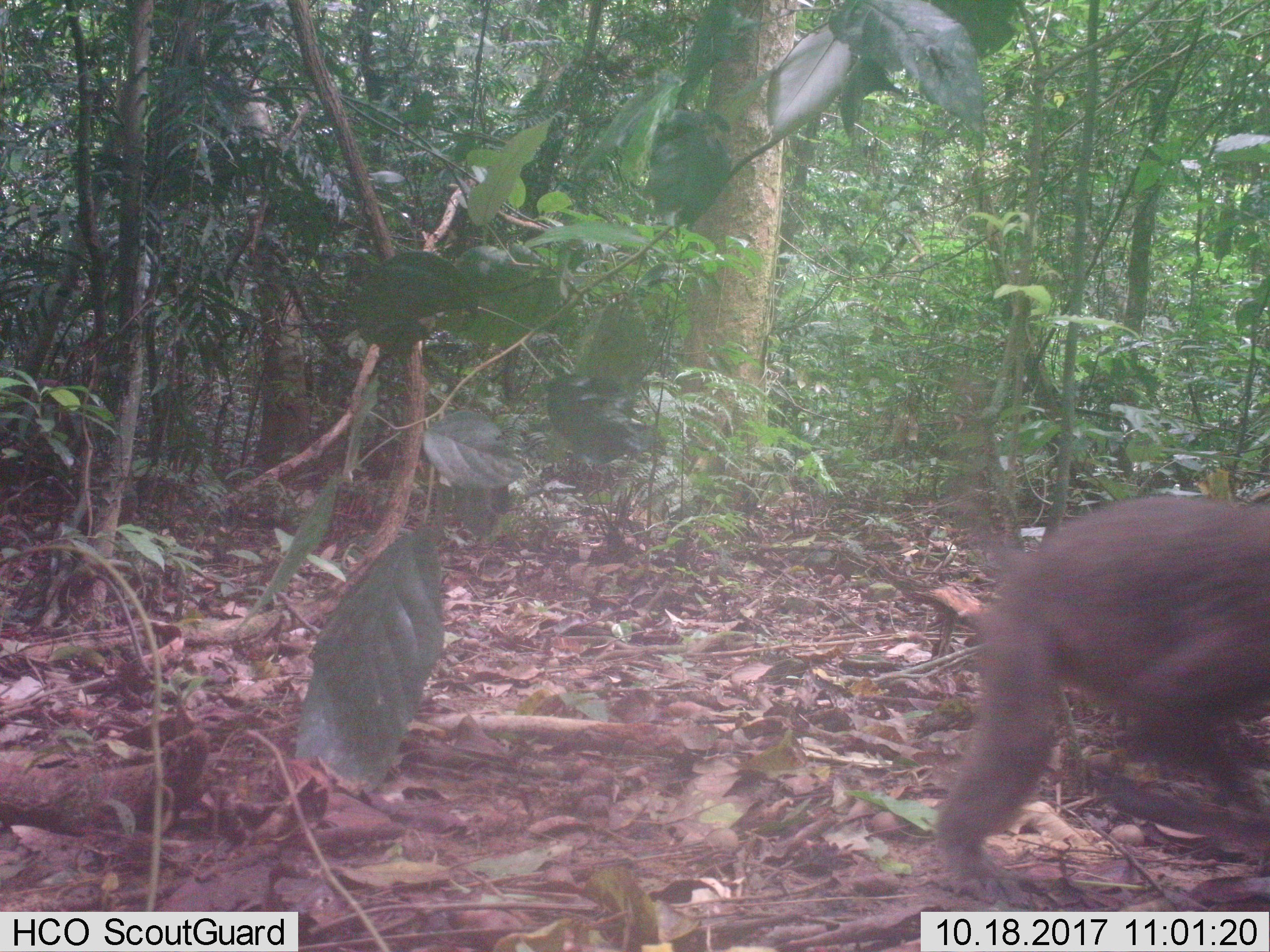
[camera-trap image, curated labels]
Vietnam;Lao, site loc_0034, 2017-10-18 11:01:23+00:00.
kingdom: Animalia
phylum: Chordata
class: Mammalia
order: Primates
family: Cercopithecidae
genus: Macaca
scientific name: Macaca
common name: macaques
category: assam or rhesus macaque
Assam or rhesus macaque (macaques) (Macaca). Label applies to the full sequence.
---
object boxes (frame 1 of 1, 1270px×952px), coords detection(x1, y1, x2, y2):
assam or rhesus macaque: detection(927, 363, 1265, 900)